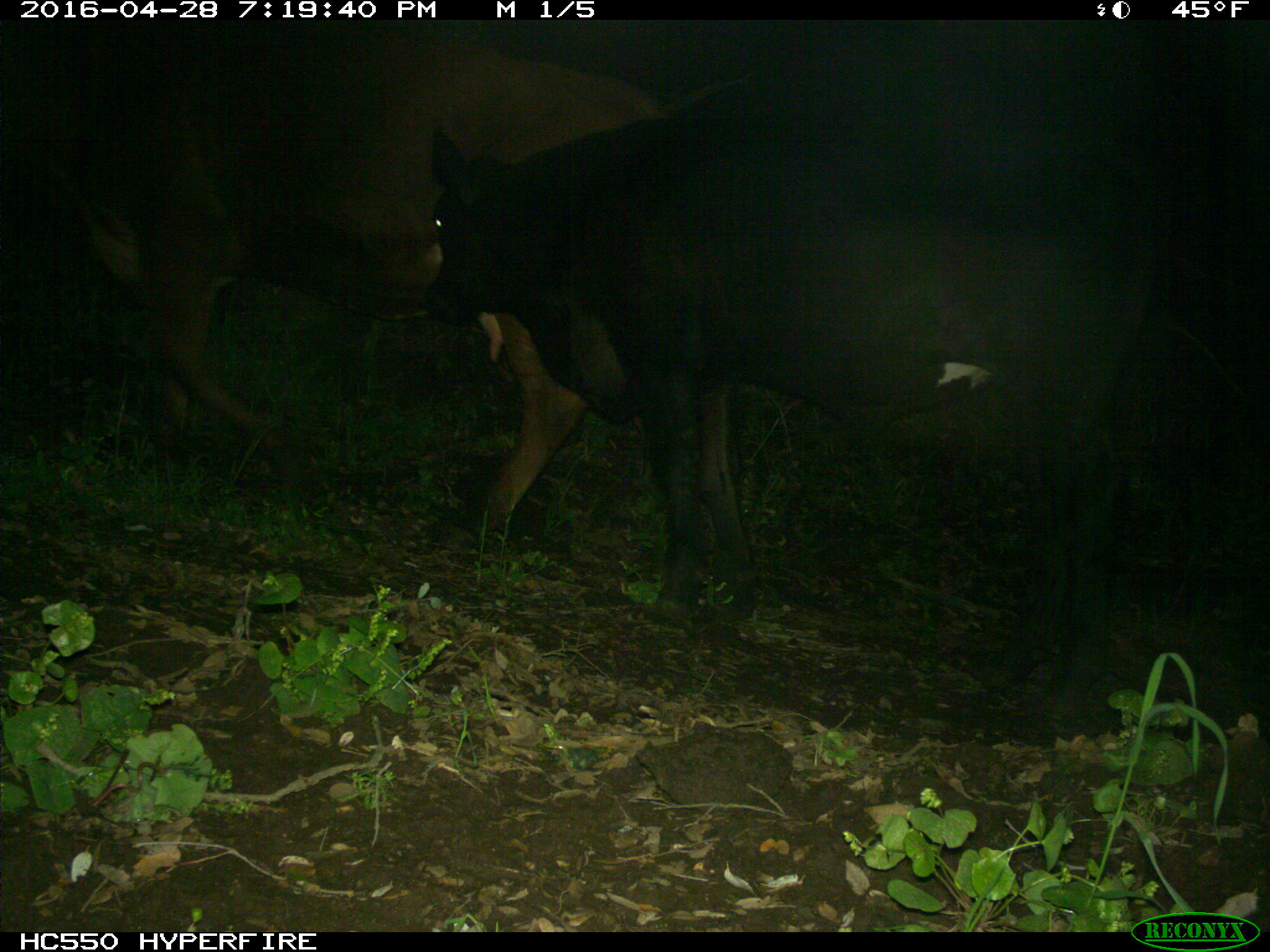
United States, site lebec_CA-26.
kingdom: Animalia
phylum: Chordata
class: Mammalia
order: Artiodactyla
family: Bovidae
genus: Bos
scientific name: Bos taurus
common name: domestic cow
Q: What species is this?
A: Bos taurus (domestic cow).